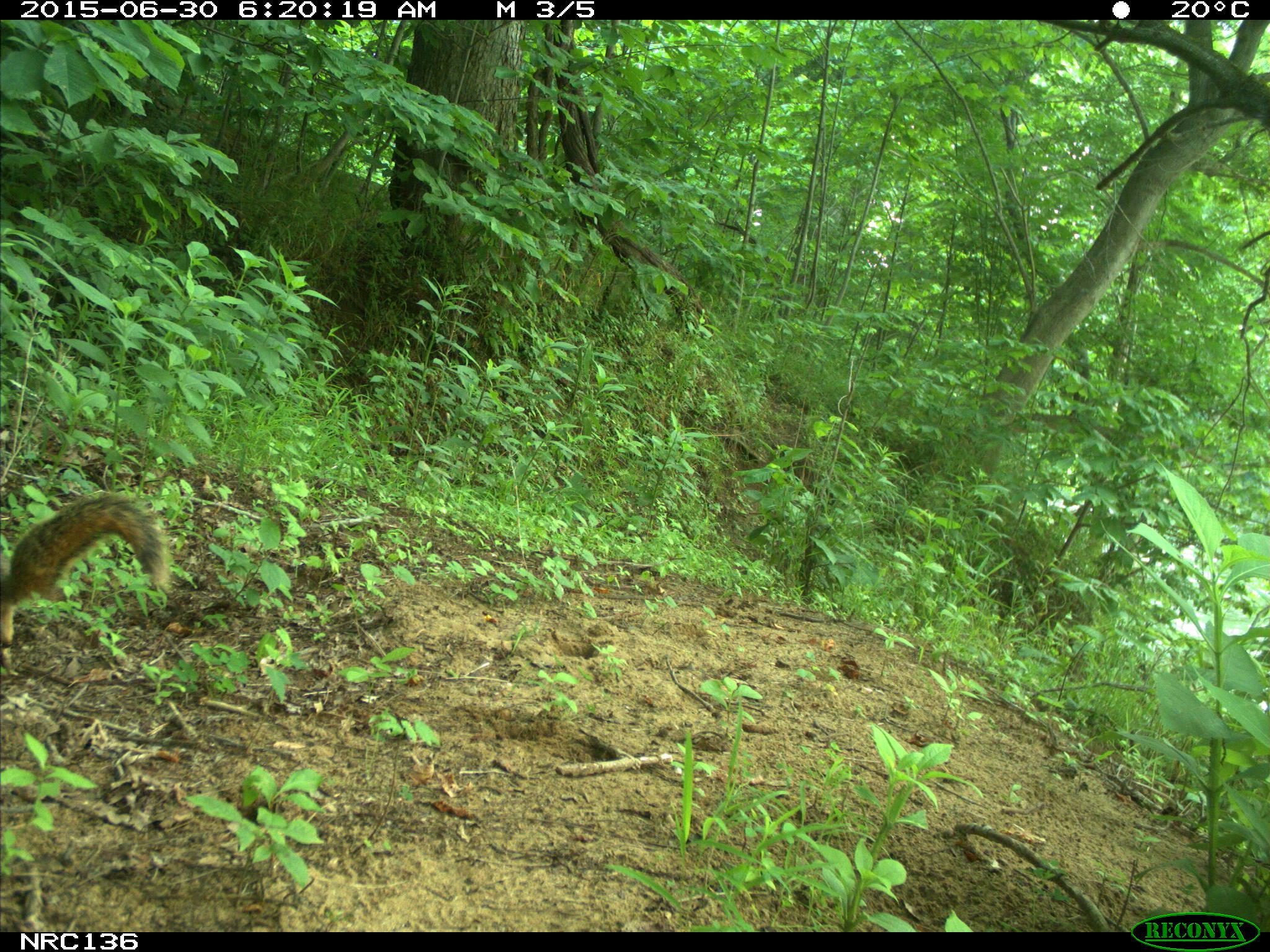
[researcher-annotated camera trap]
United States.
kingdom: Animalia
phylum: Chordata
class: Mammalia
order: Rodentia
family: Sciuridae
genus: Sciurus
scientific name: Sciurus niger cinereus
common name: eastern fox squirrel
Eastern Fox Squirrel (Sciurus niger cinereus).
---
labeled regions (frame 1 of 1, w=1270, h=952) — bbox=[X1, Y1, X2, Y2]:
Eastern Fox Squirrel: bbox=[0, 494, 181, 651]